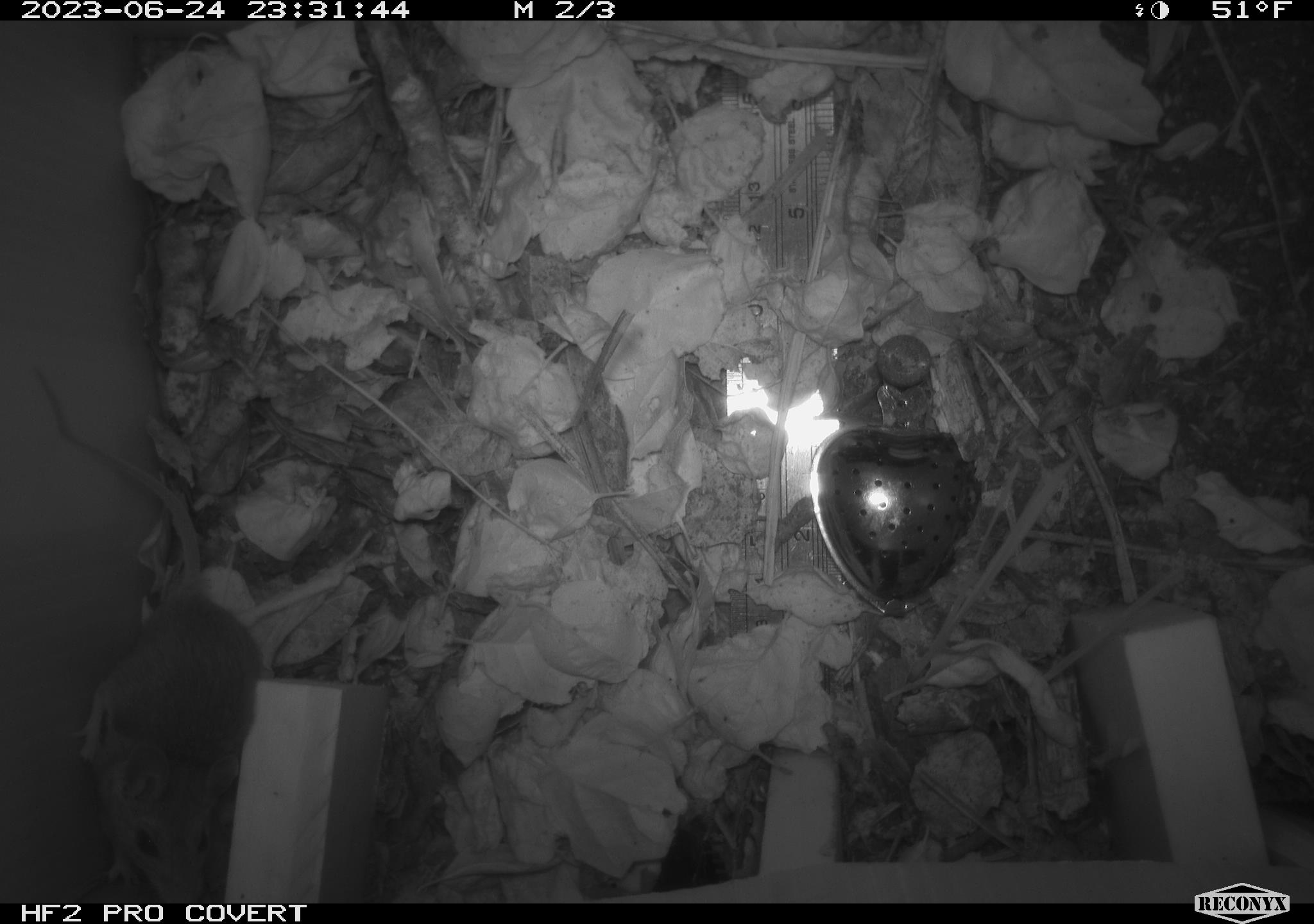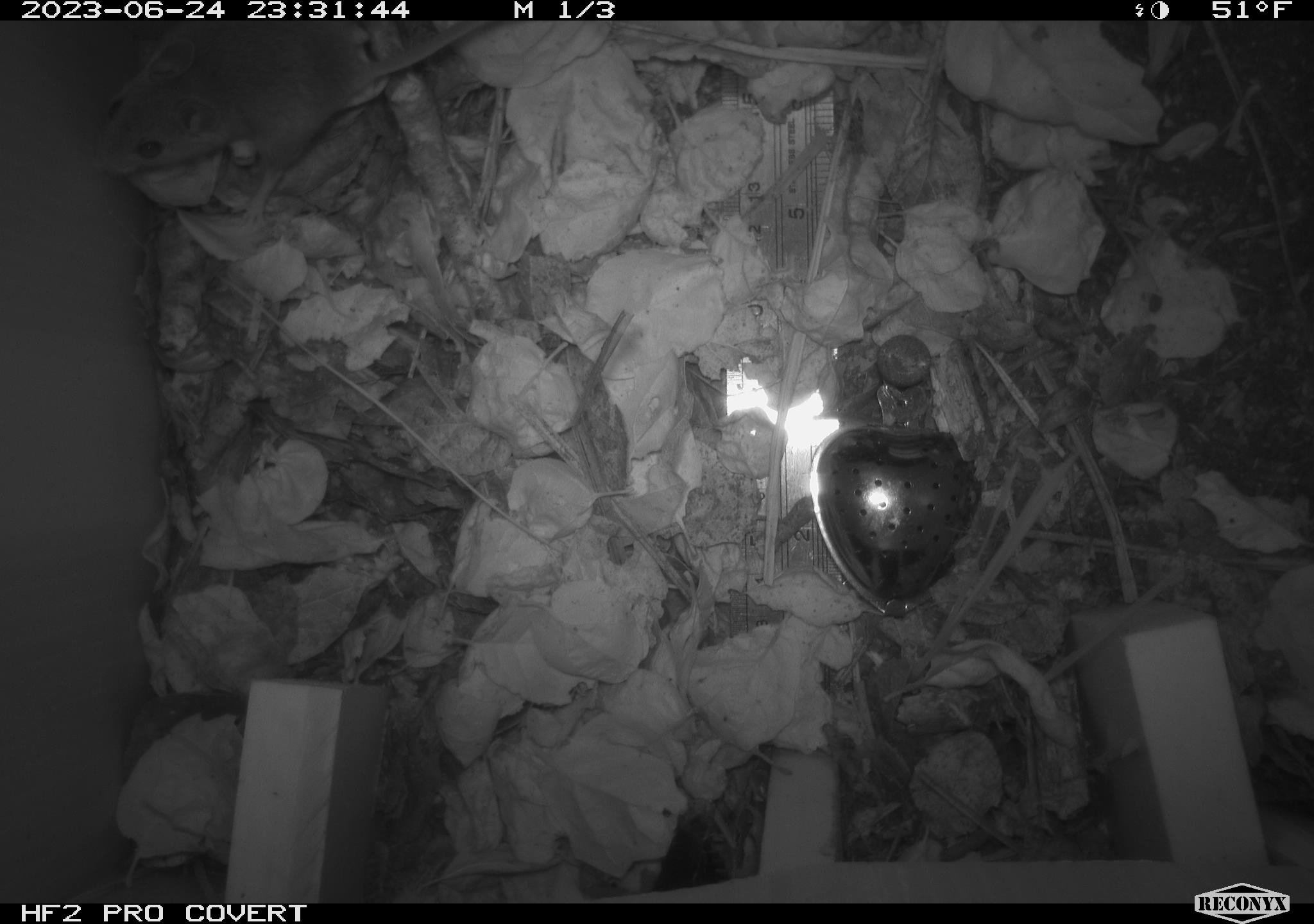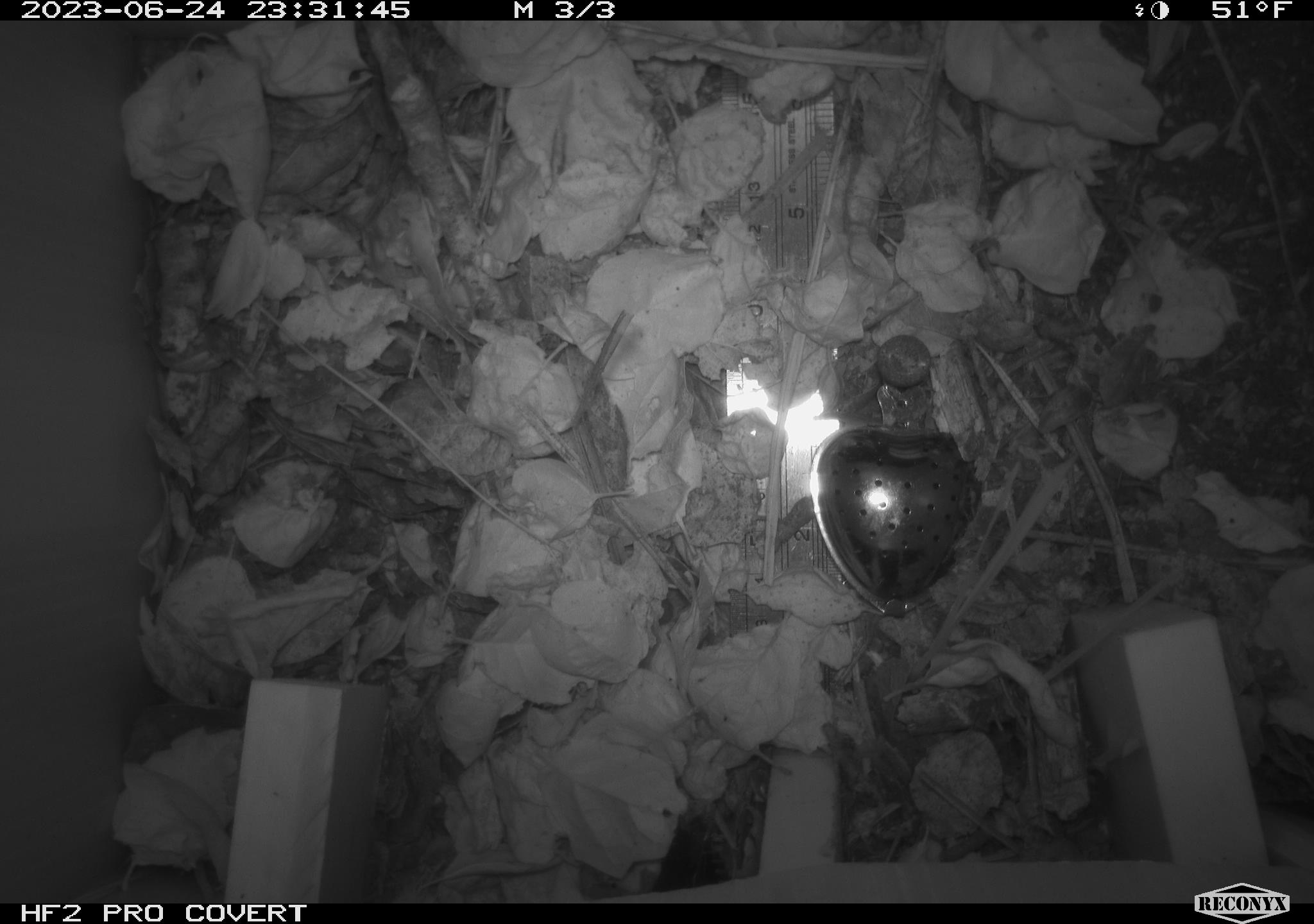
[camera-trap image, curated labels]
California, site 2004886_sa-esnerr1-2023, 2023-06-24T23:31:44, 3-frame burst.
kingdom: Animalia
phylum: Chordata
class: Mammalia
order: Rodentia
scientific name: Rodentia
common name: mouse species